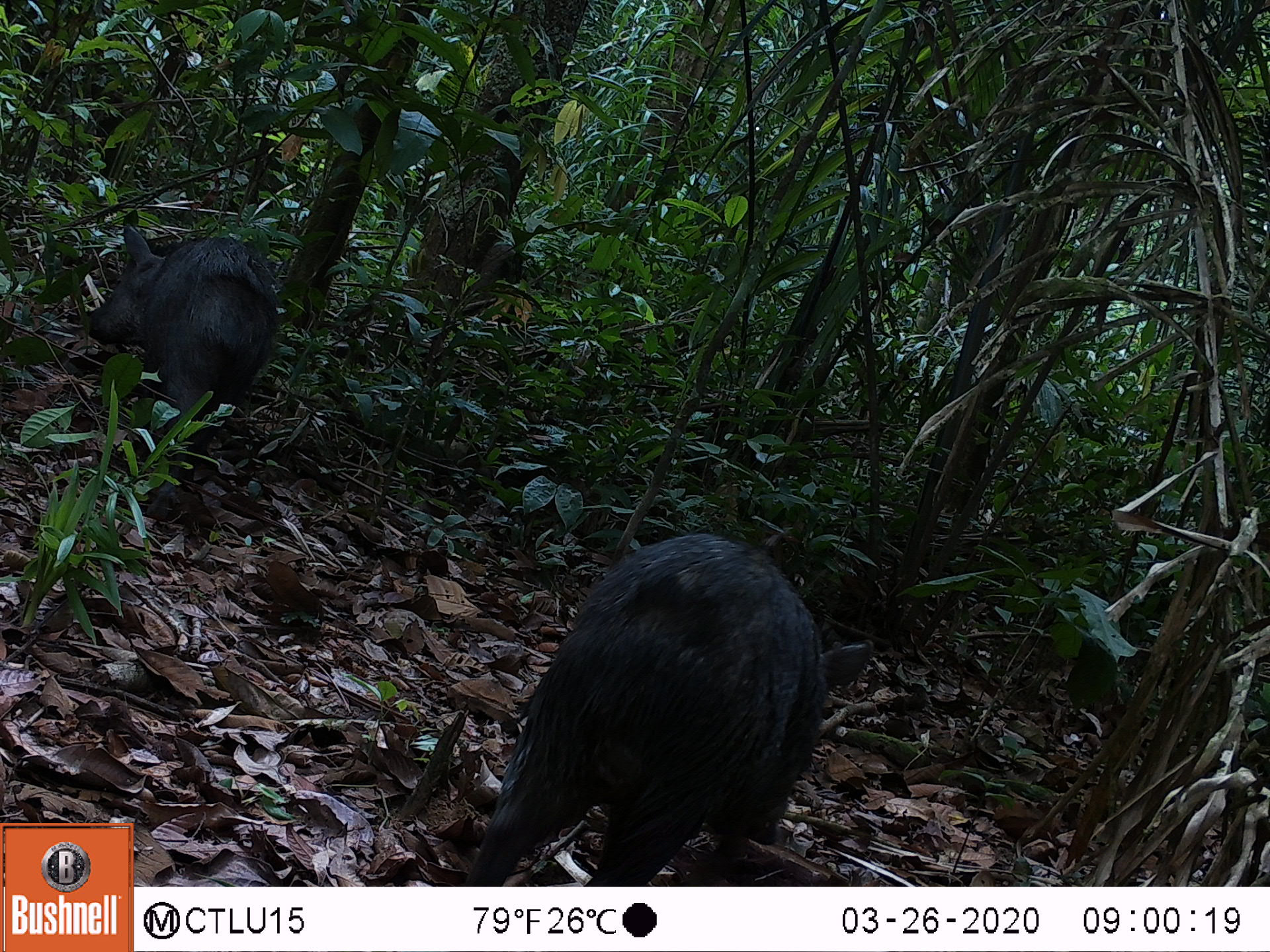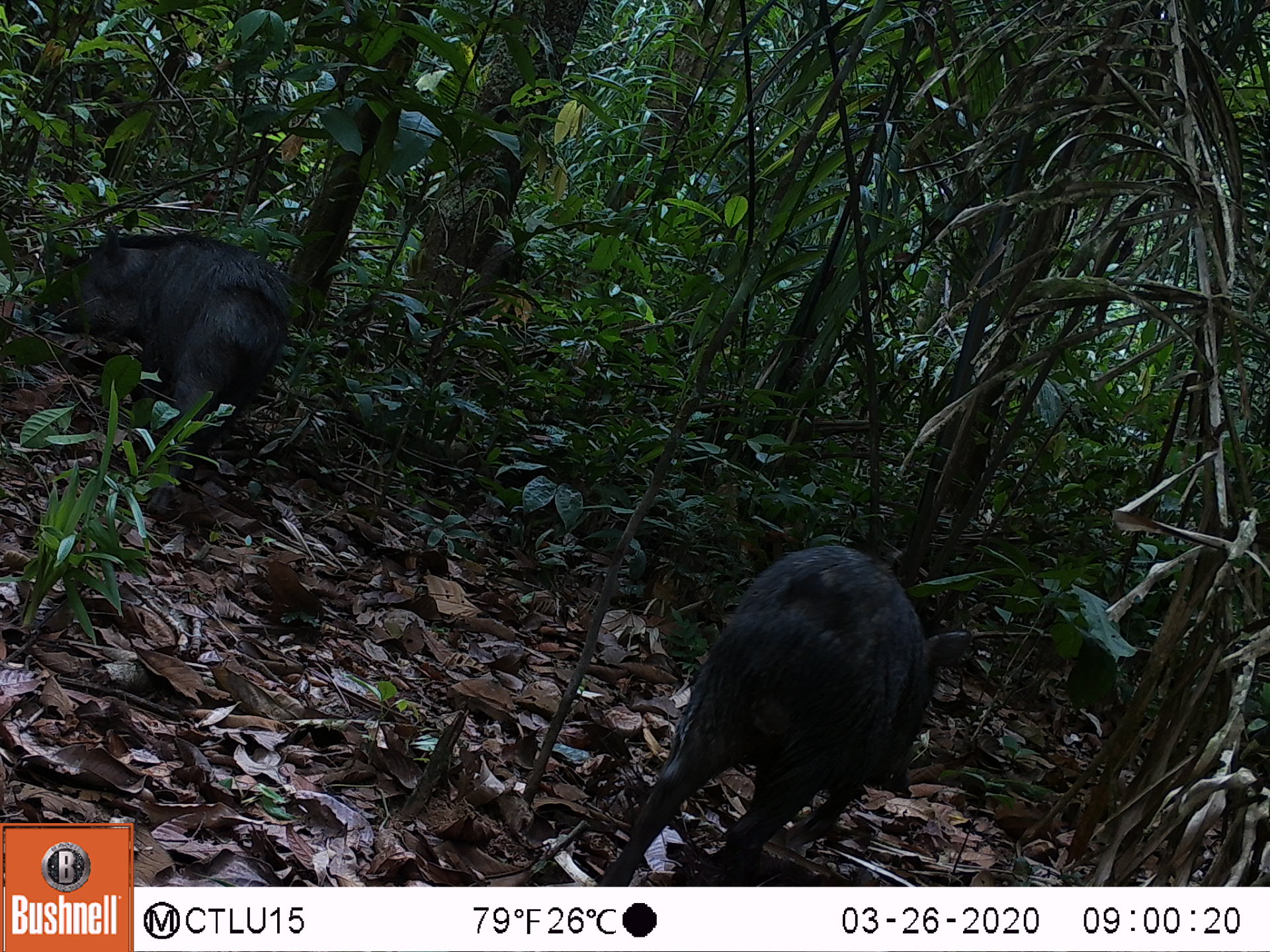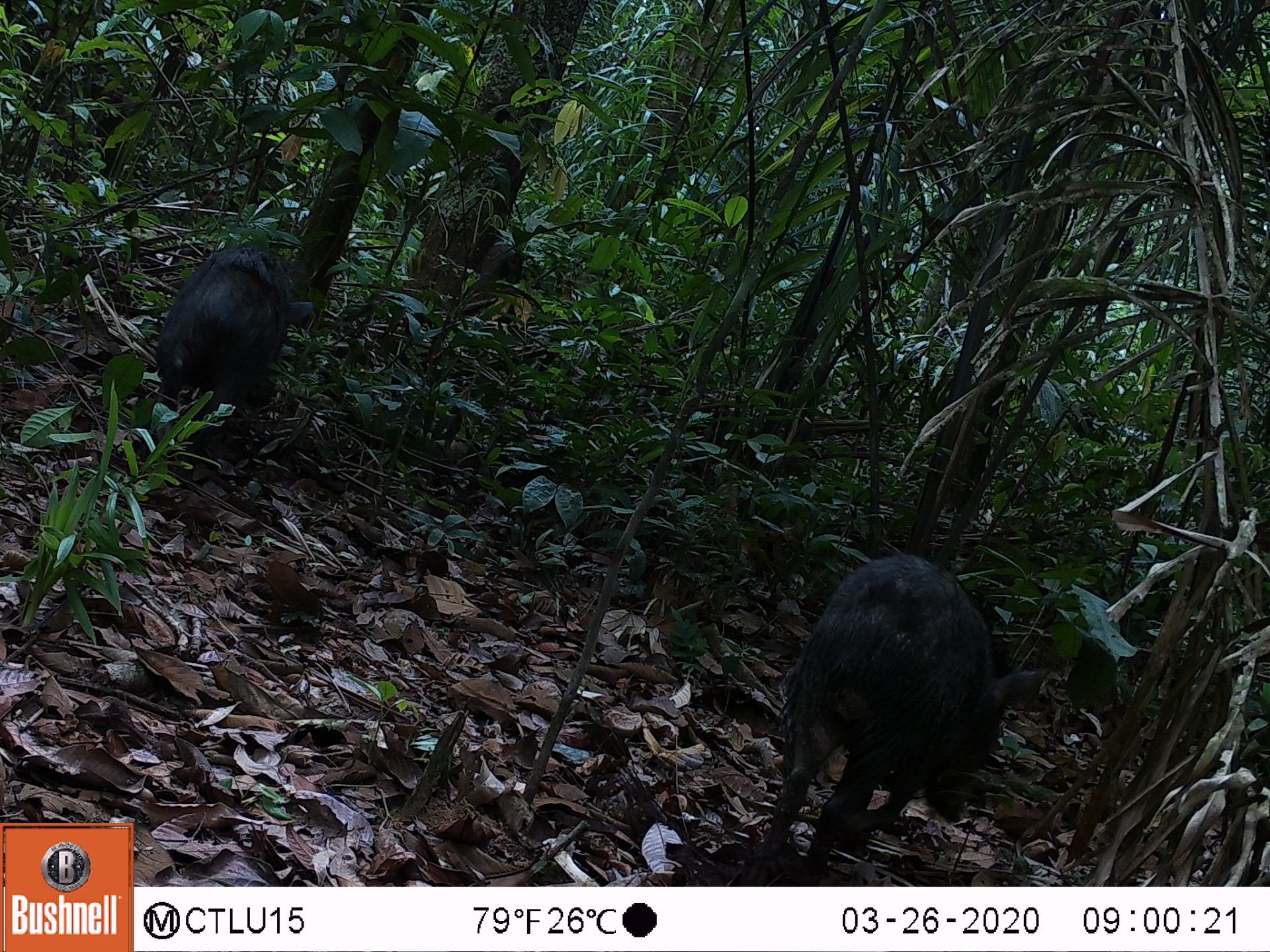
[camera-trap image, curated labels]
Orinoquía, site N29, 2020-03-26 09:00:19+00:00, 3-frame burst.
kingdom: Animalia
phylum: Chordata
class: Mammalia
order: Artiodactyla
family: Tayassuidae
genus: Pecari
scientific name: Pecari tajacu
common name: collared peccary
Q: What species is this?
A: Collared peccary (Pecari tajacu).